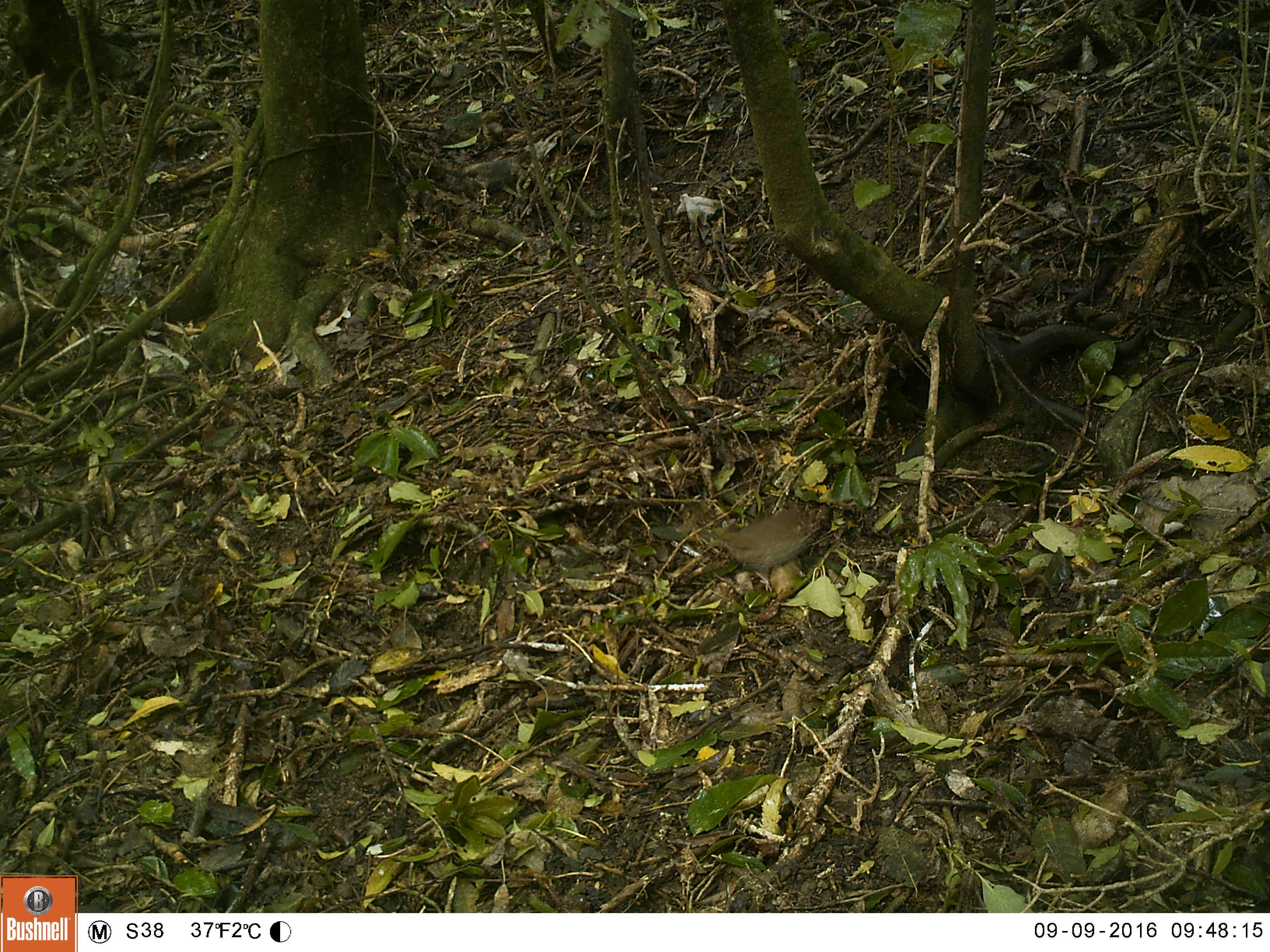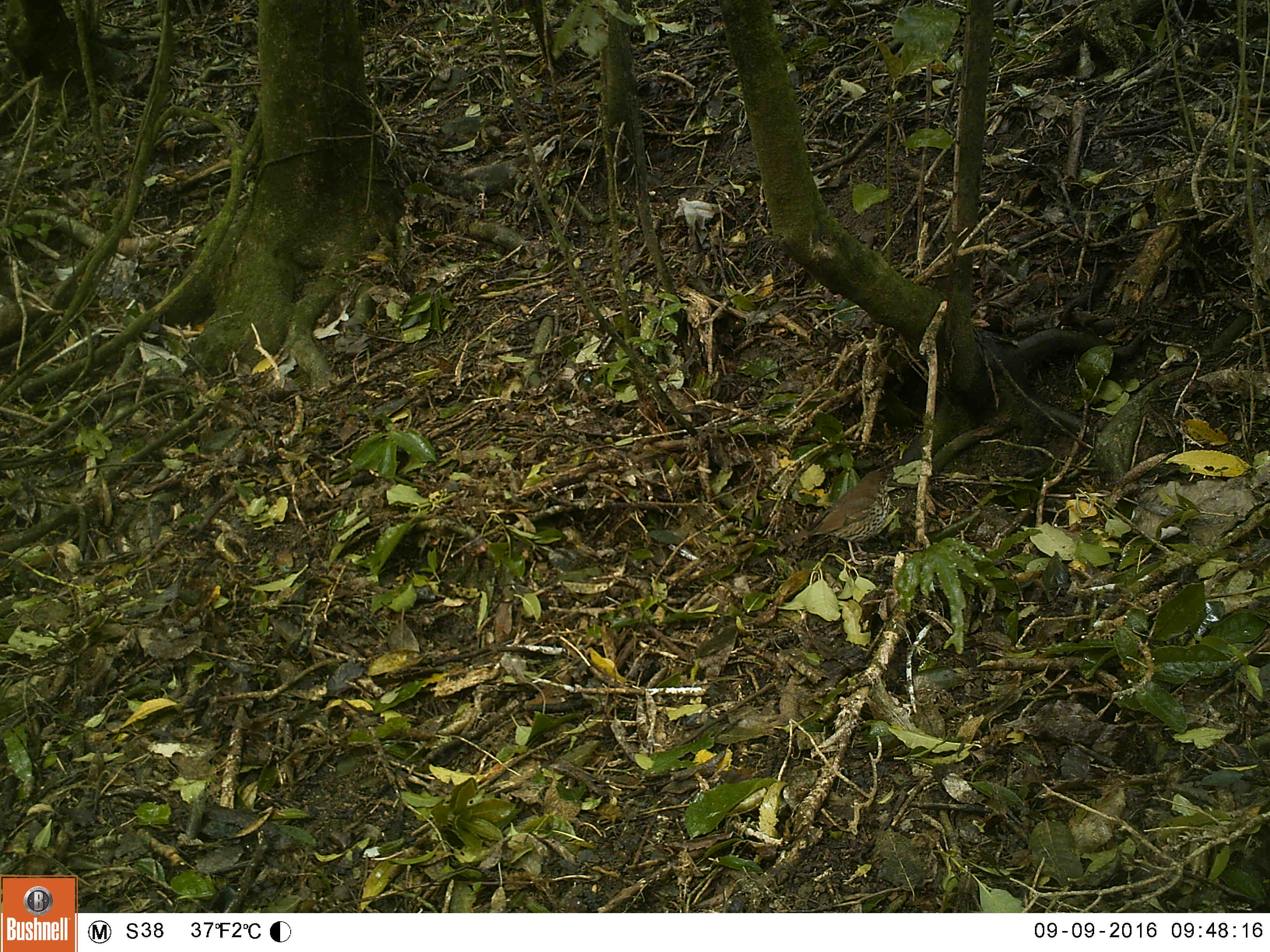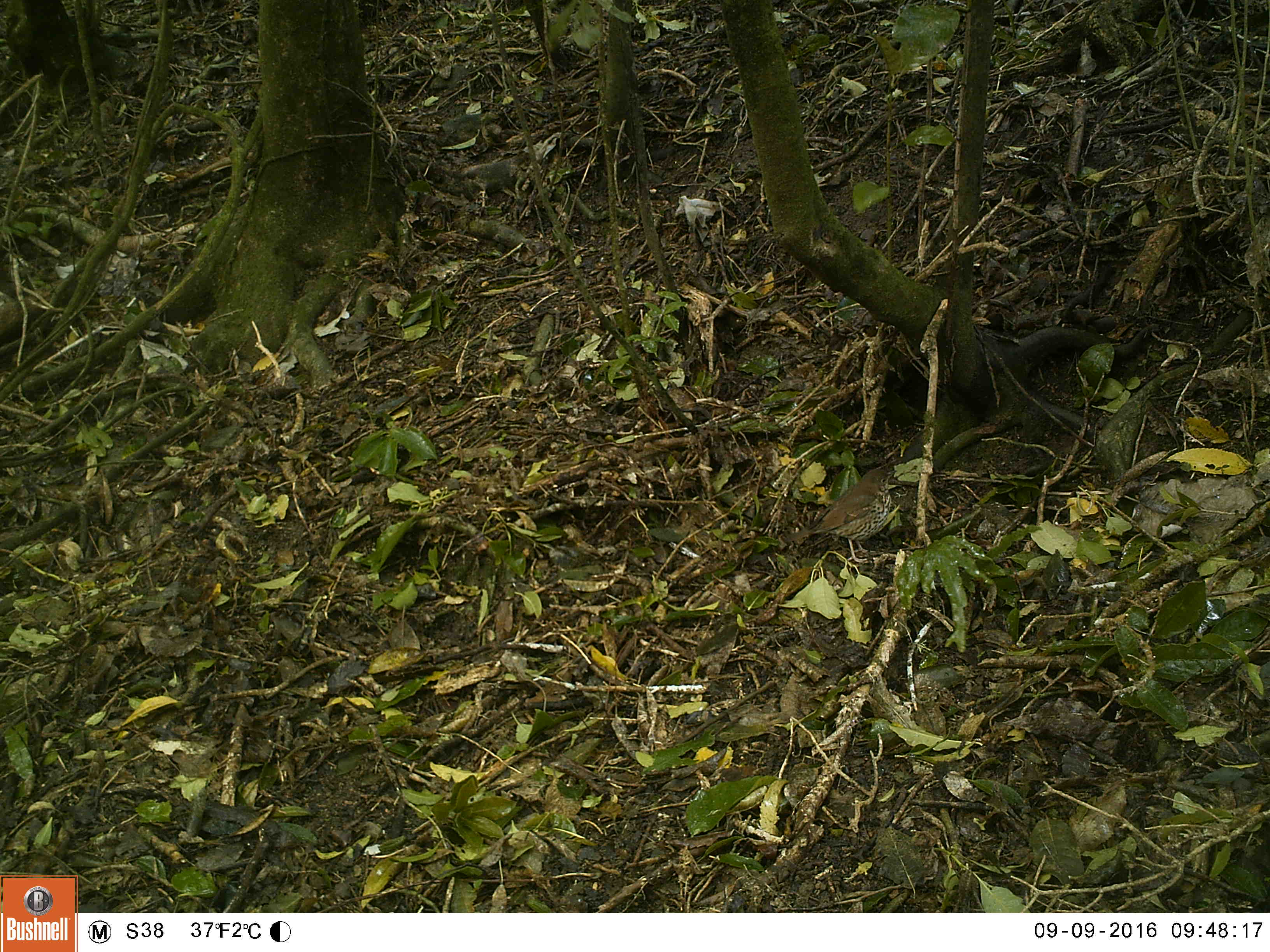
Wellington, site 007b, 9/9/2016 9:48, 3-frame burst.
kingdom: Animalia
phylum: Chordata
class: Aves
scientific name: Aves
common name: bird